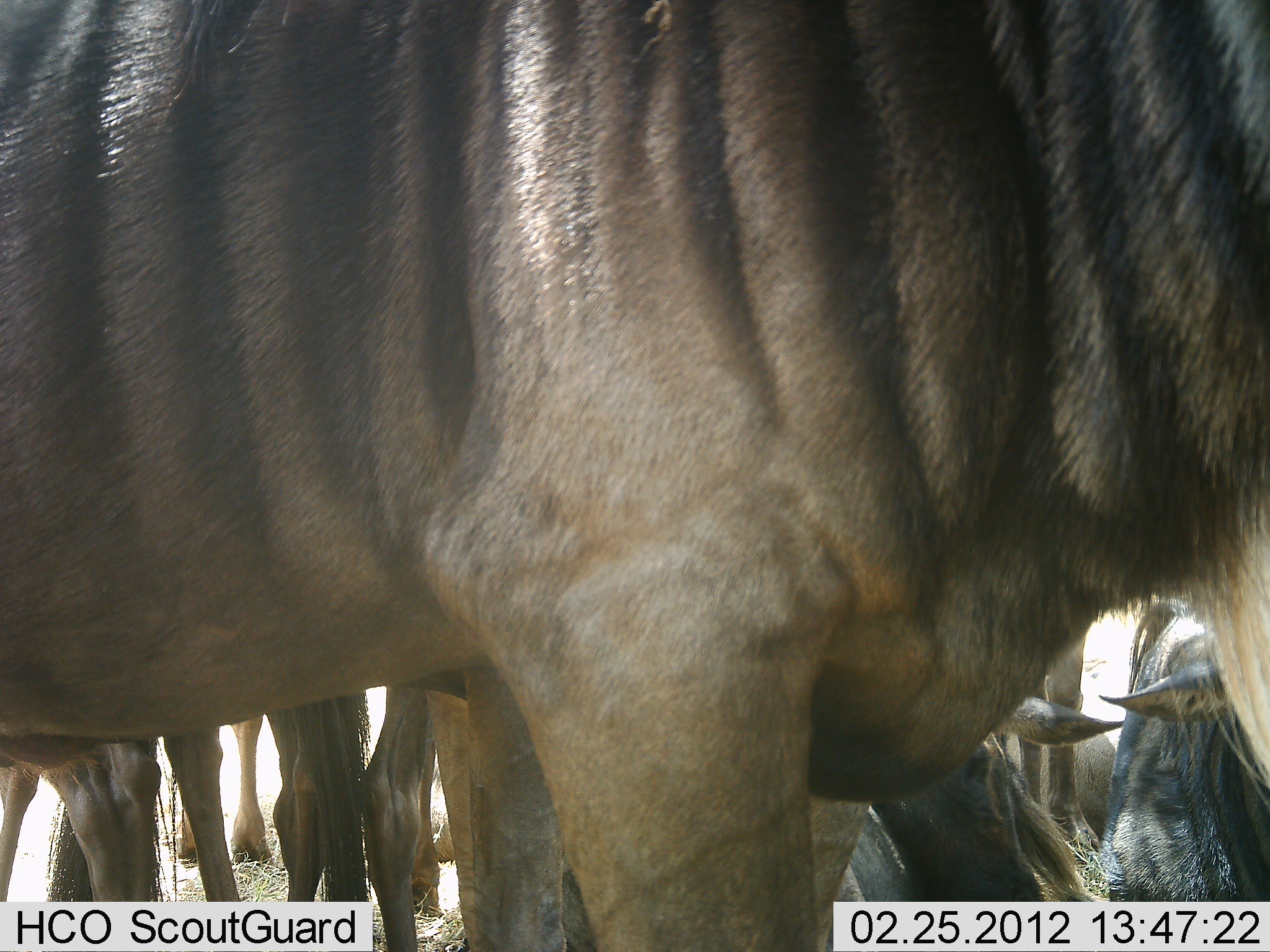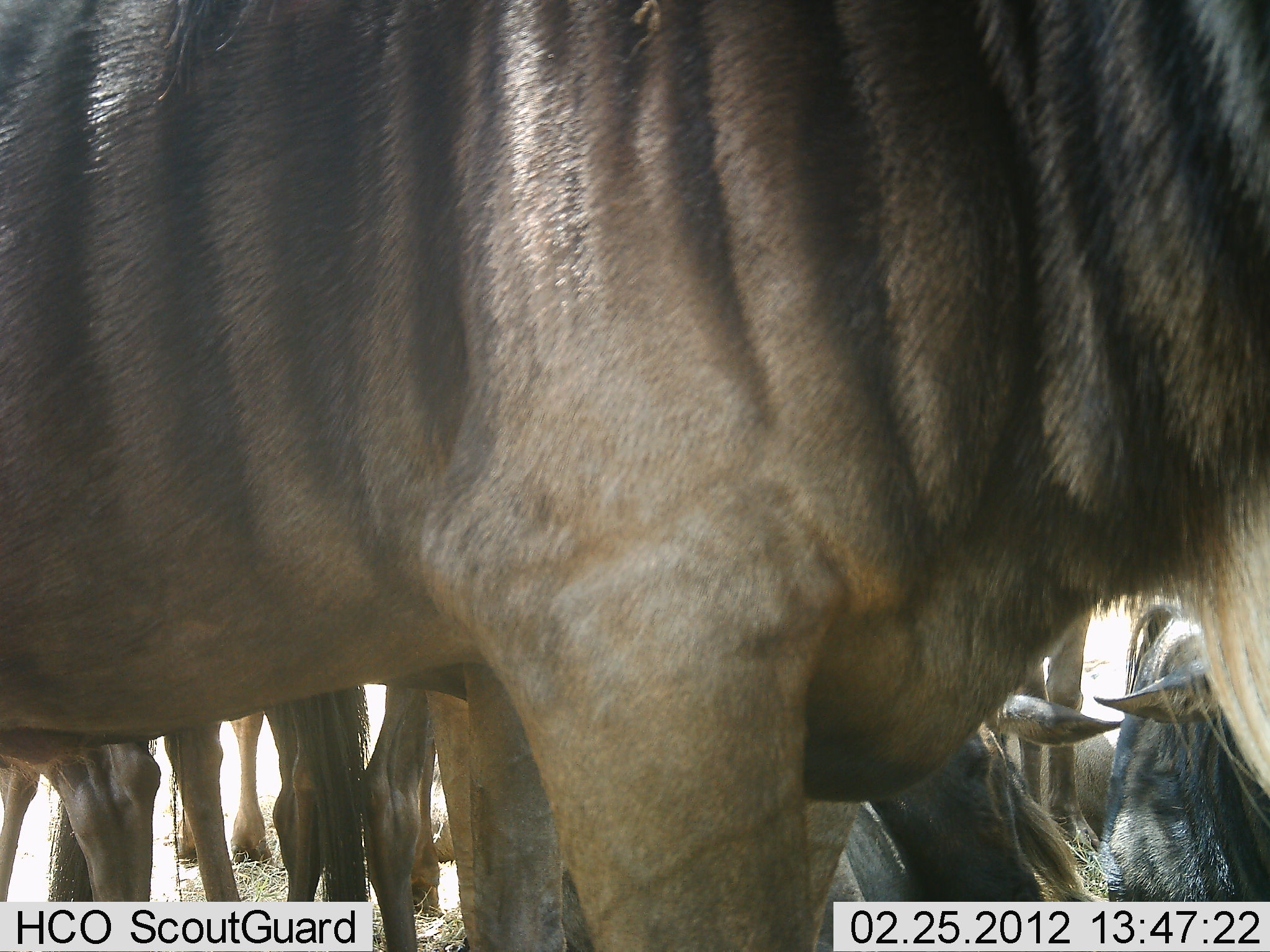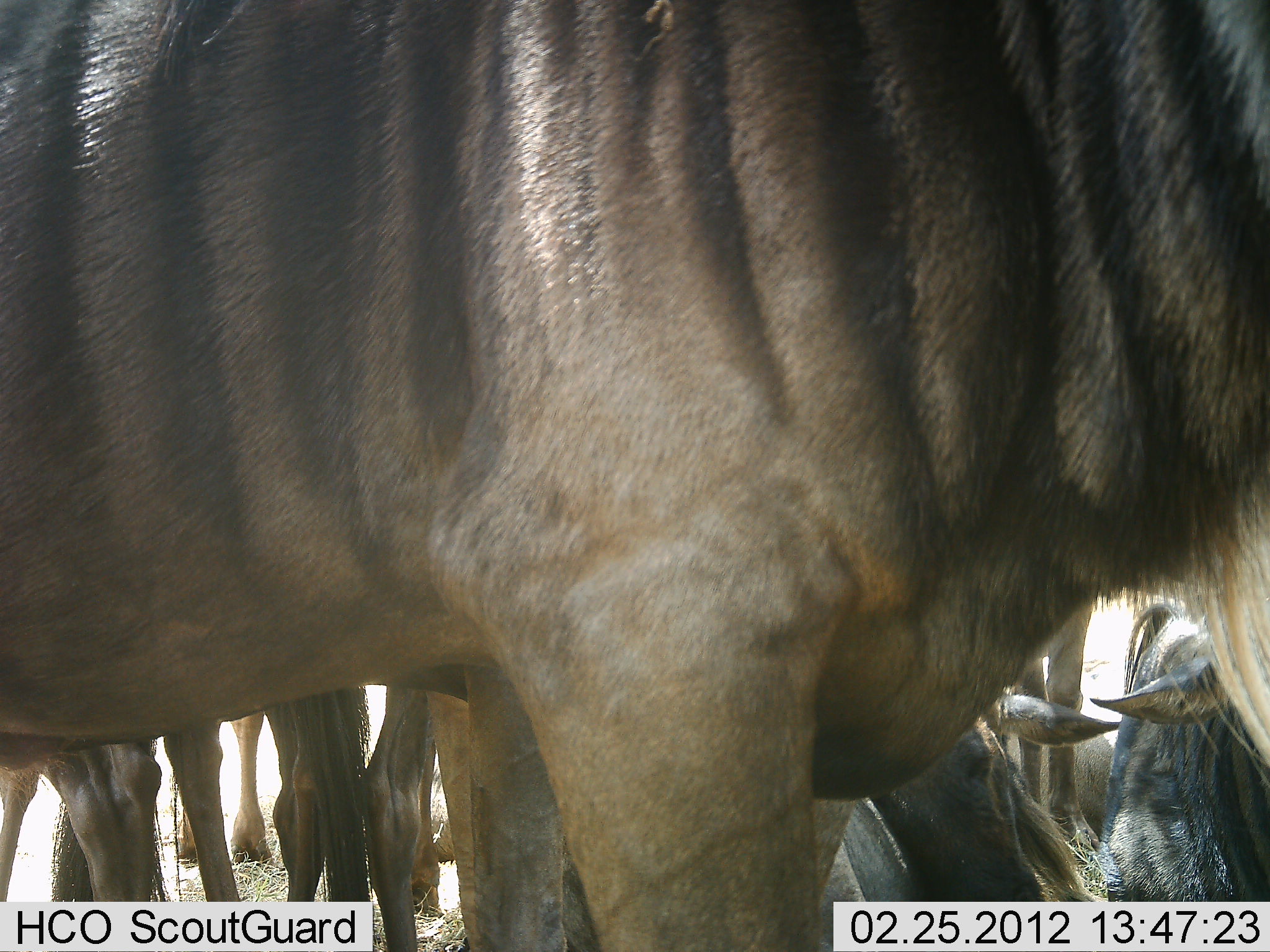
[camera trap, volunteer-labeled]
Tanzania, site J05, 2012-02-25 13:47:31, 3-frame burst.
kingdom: Animalia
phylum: Chordata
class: Mammalia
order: Artiodactyla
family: Bovidae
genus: Connochaetes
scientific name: Connochaetes taurinus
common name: blue wildebeest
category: wildebeest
Wildebeest (blue wildebeest) (Connochaetes taurinus), count 7. Behavior (volunteer vote fractions): standing 78%, resting 89%, moving 11%, interacting 6%. Young present (vote fraction): 0%. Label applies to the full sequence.